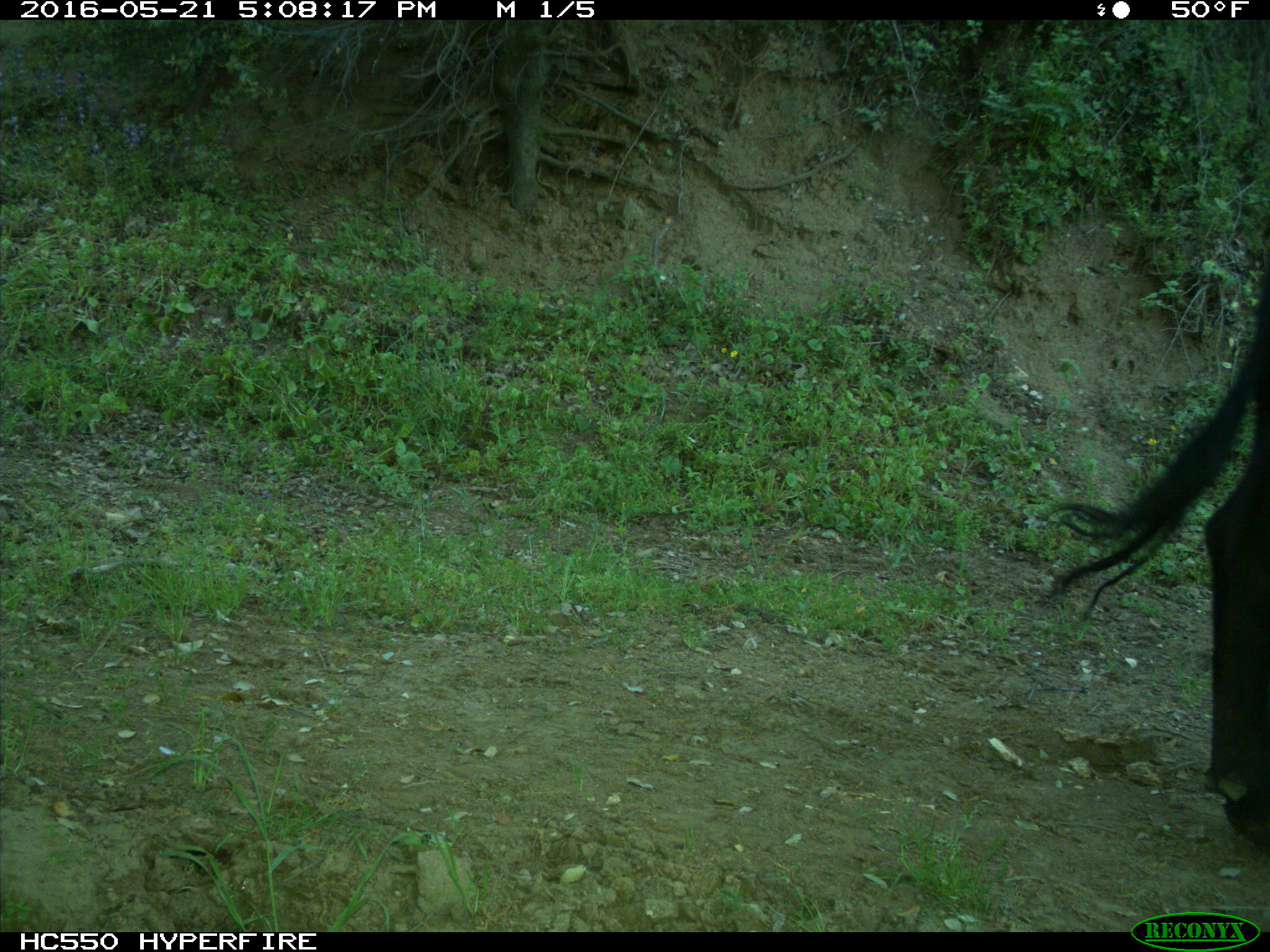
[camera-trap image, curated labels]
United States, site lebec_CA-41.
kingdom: Animalia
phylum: Chordata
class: Mammalia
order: Artiodactyla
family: Bovidae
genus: Bos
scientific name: Bos taurus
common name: domestic cow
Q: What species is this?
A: Bos taurus (domestic cow).